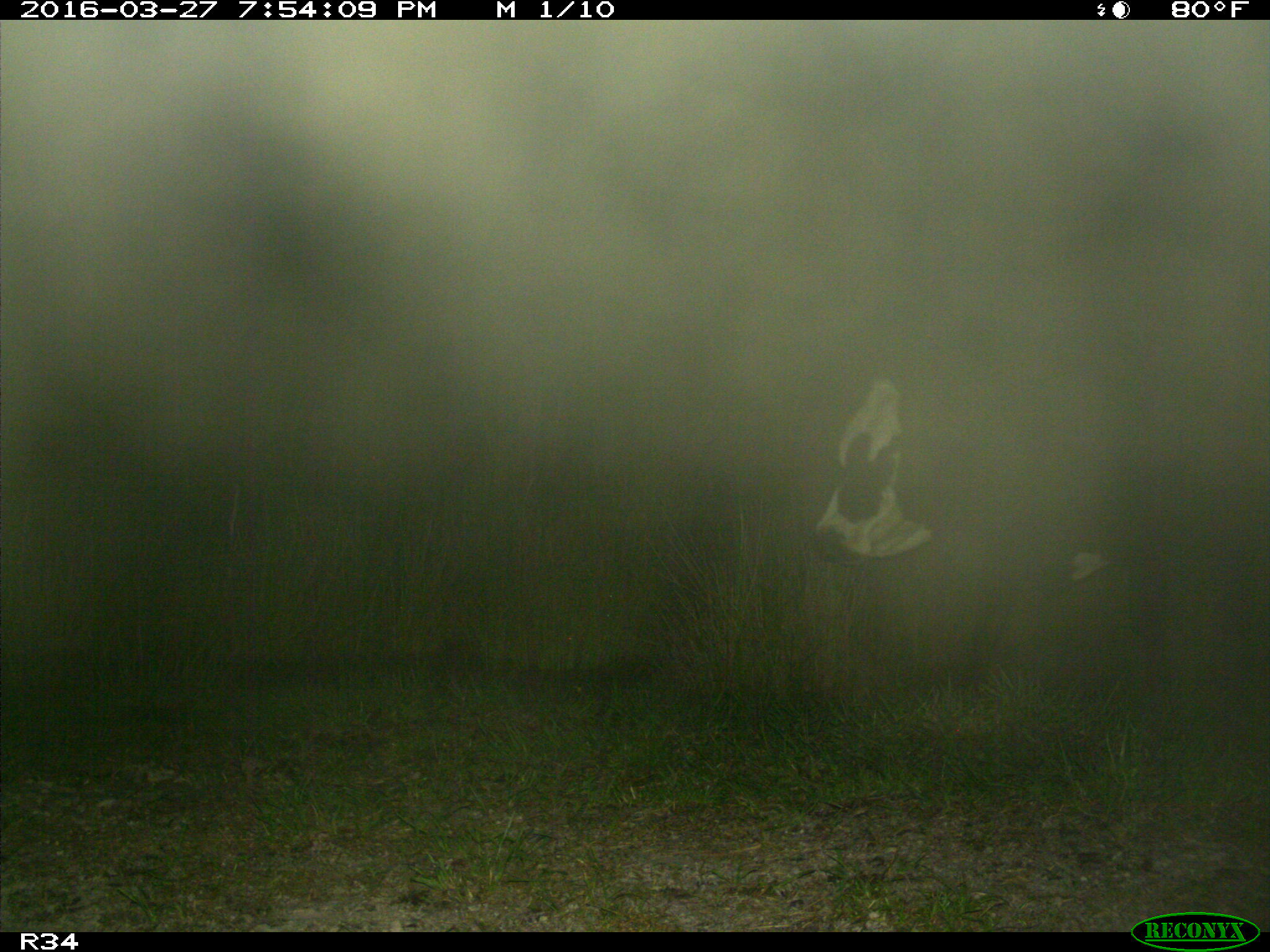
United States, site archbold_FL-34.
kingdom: Animalia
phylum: Chordata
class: Mammalia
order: Artiodactyla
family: Bovidae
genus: Bos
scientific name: Bos taurus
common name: domestic cow